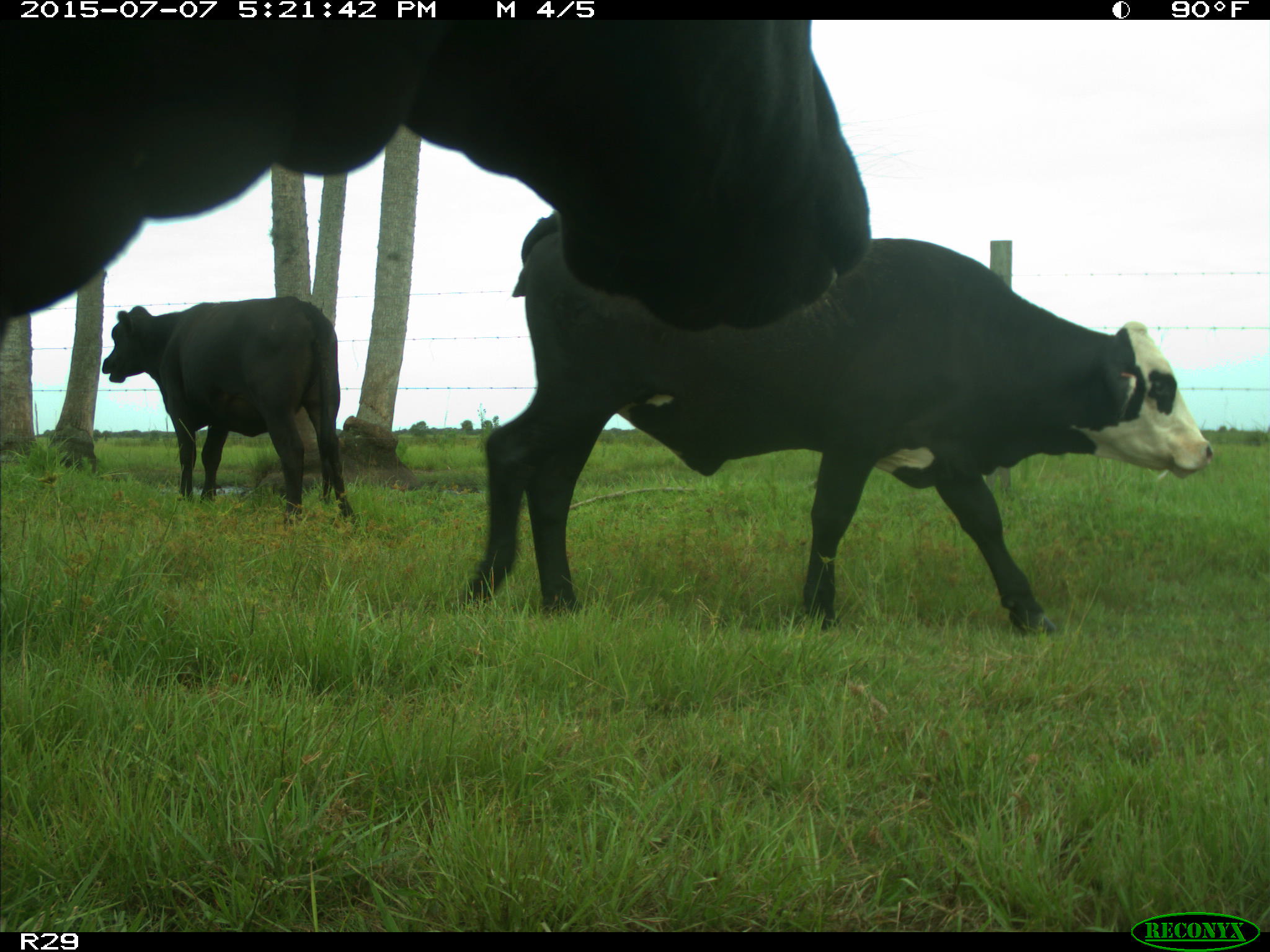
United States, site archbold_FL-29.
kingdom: Animalia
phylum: Chordata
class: Mammalia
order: Artiodactyla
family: Bovidae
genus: Bos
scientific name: Bos taurus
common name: domestic cow